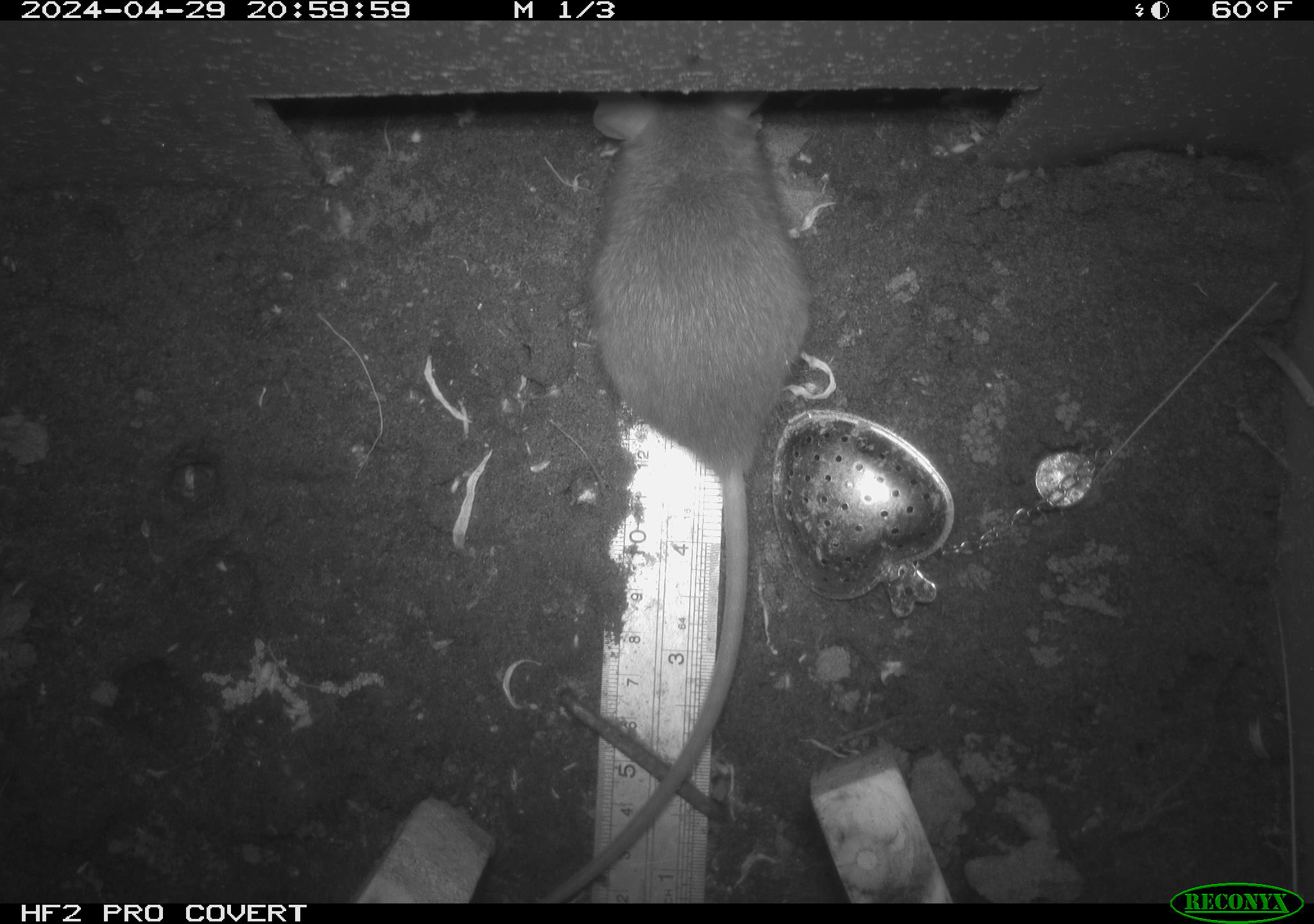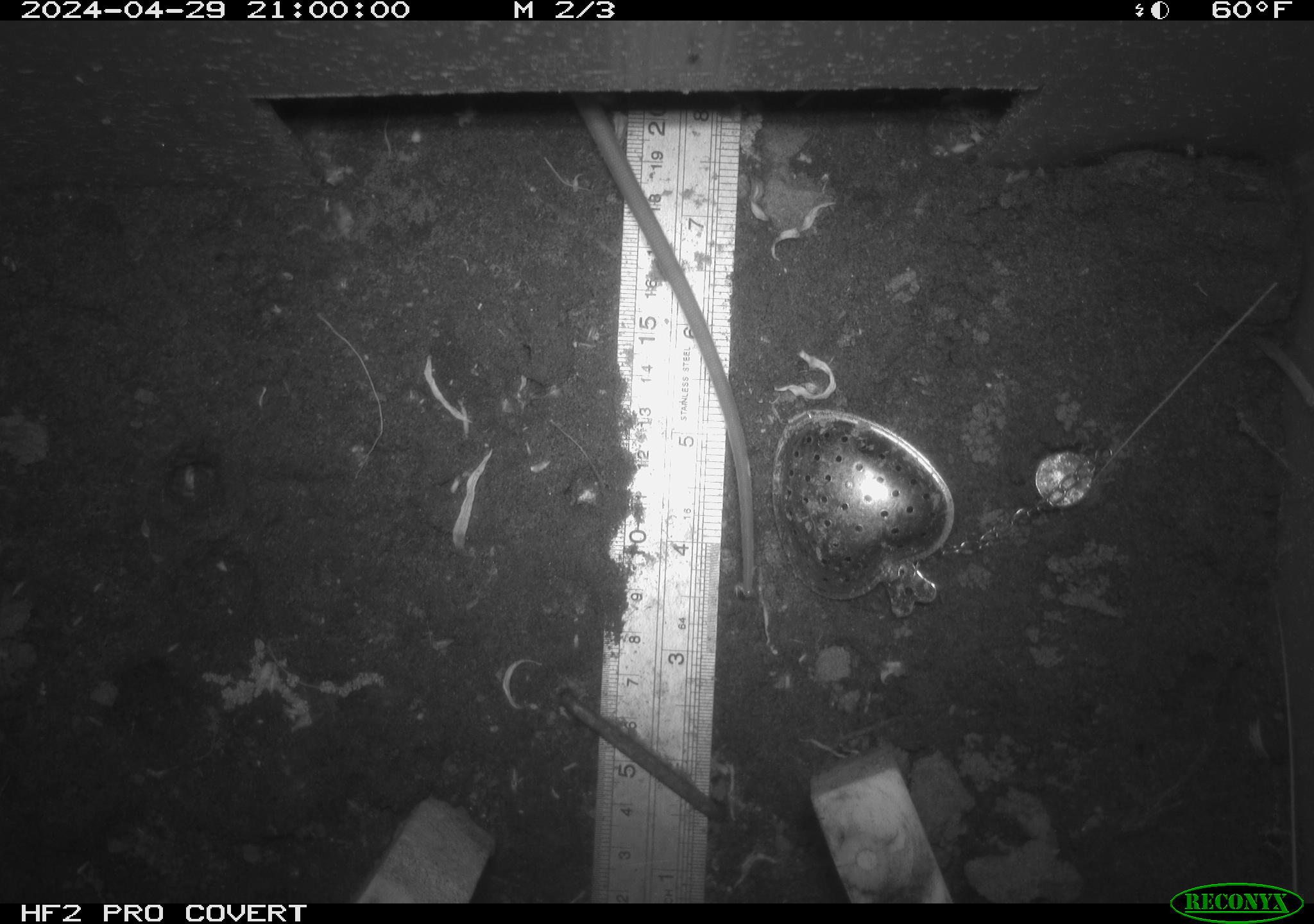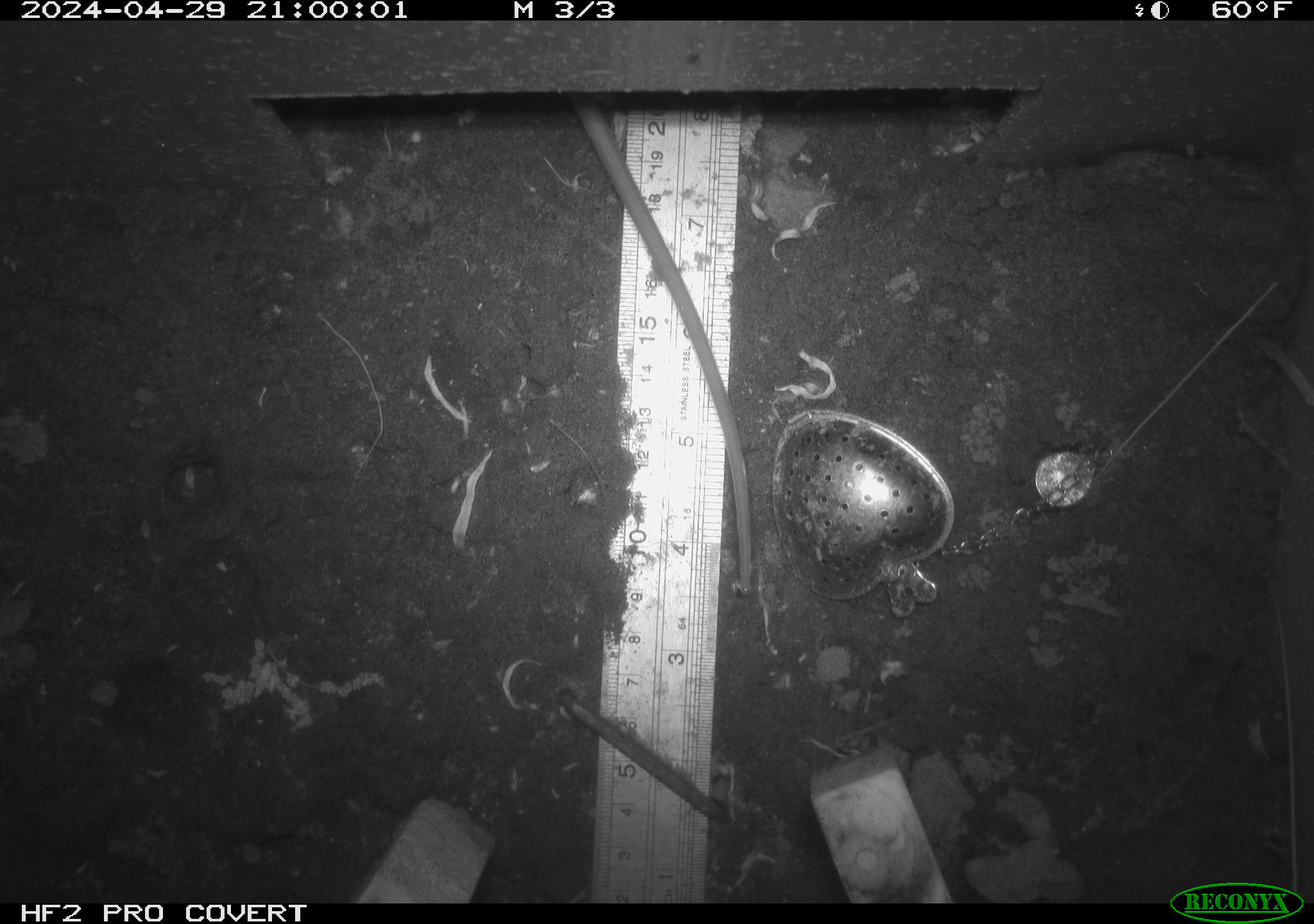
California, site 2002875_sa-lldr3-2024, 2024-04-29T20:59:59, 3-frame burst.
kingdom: Animalia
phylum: Chordata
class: Mammalia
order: Rodentia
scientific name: Rodentia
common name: rodent